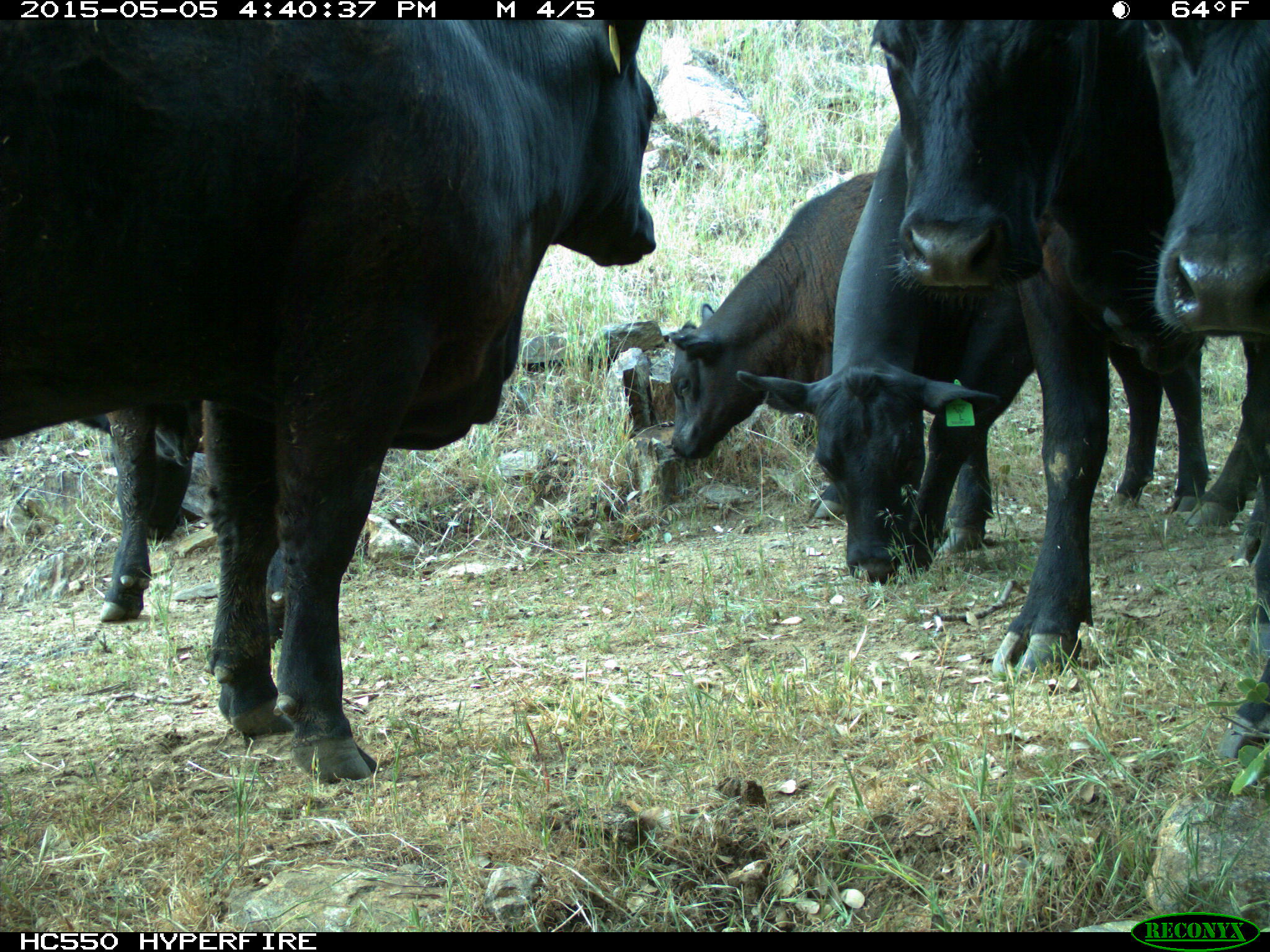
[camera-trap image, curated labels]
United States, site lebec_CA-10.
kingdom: Animalia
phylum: Chordata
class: Mammalia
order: Artiodactyla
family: Bovidae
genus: Bos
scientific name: Bos taurus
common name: domestic cow